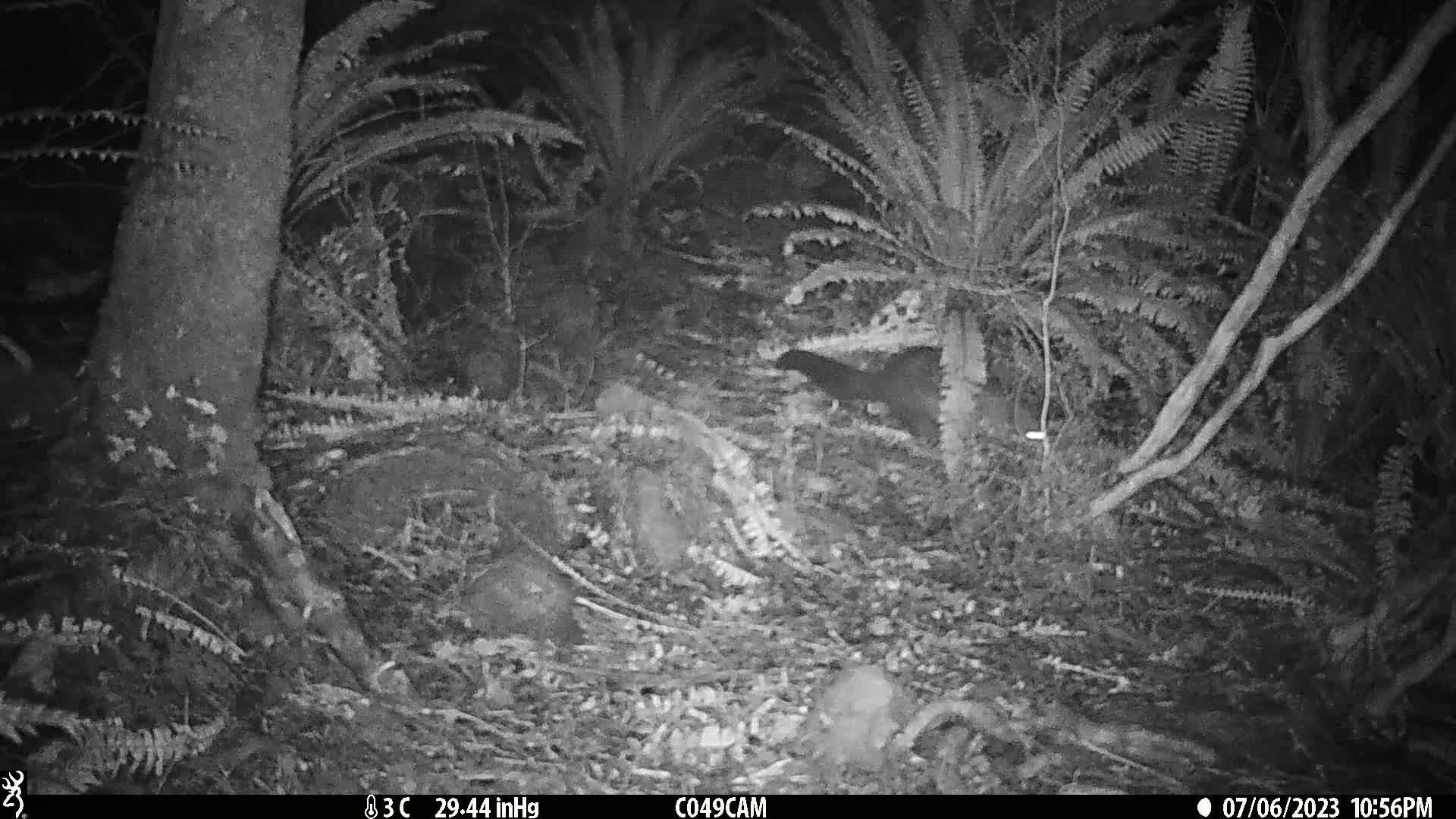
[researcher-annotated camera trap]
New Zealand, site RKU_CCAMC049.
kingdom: Animalia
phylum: Chordata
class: Mammalia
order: Diprotodontia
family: Phalangeridae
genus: Trichosurus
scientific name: Trichosurus vulpecula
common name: common brushtail possum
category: possum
Possum (common brushtail possum) (Trichosurus vulpecula).